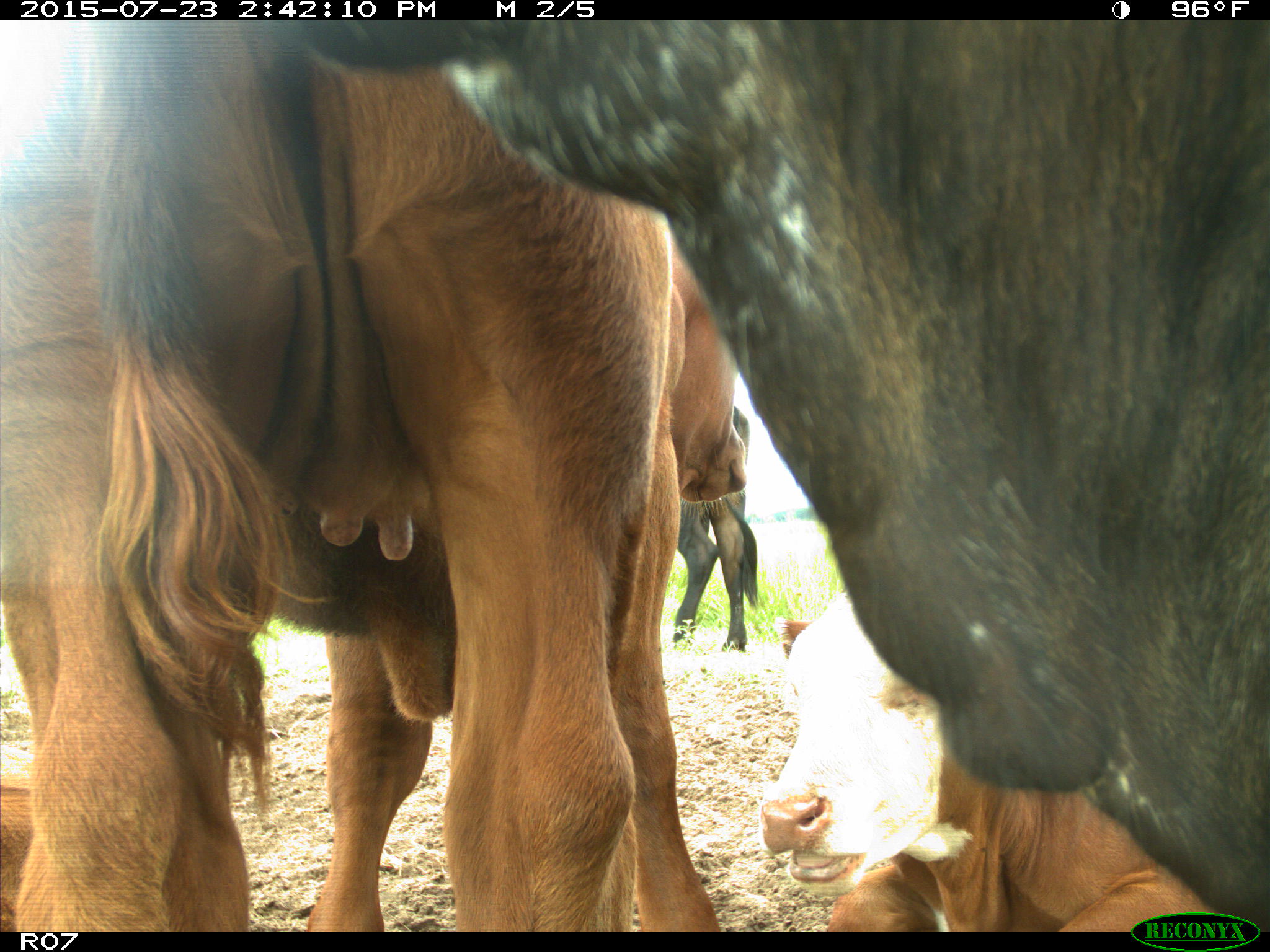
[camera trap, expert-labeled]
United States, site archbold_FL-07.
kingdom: Animalia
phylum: Chordata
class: Mammalia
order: Artiodactyla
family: Bovidae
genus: Bos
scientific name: Bos taurus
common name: domestic cow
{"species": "Bos taurus (domestic cow)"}